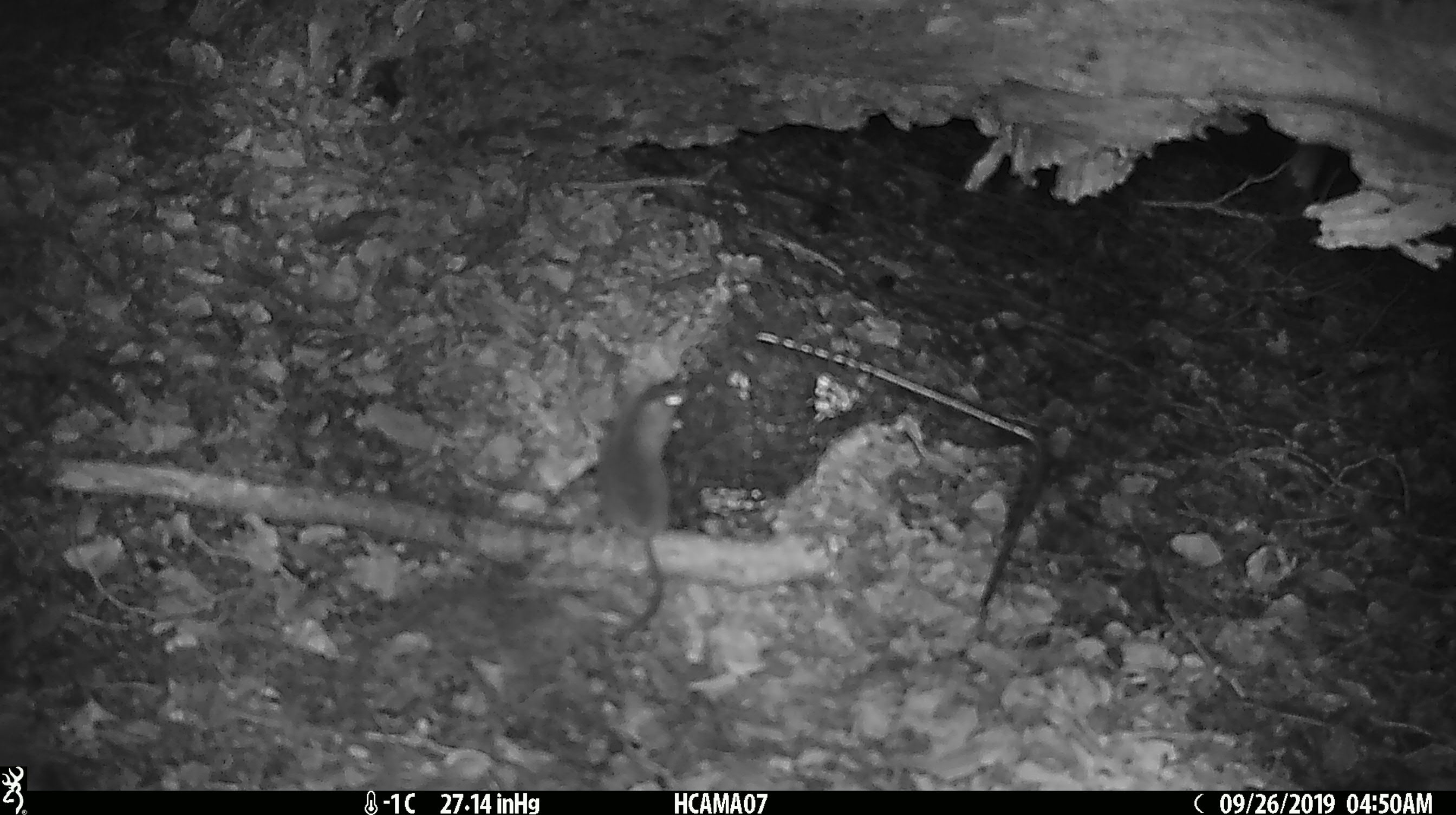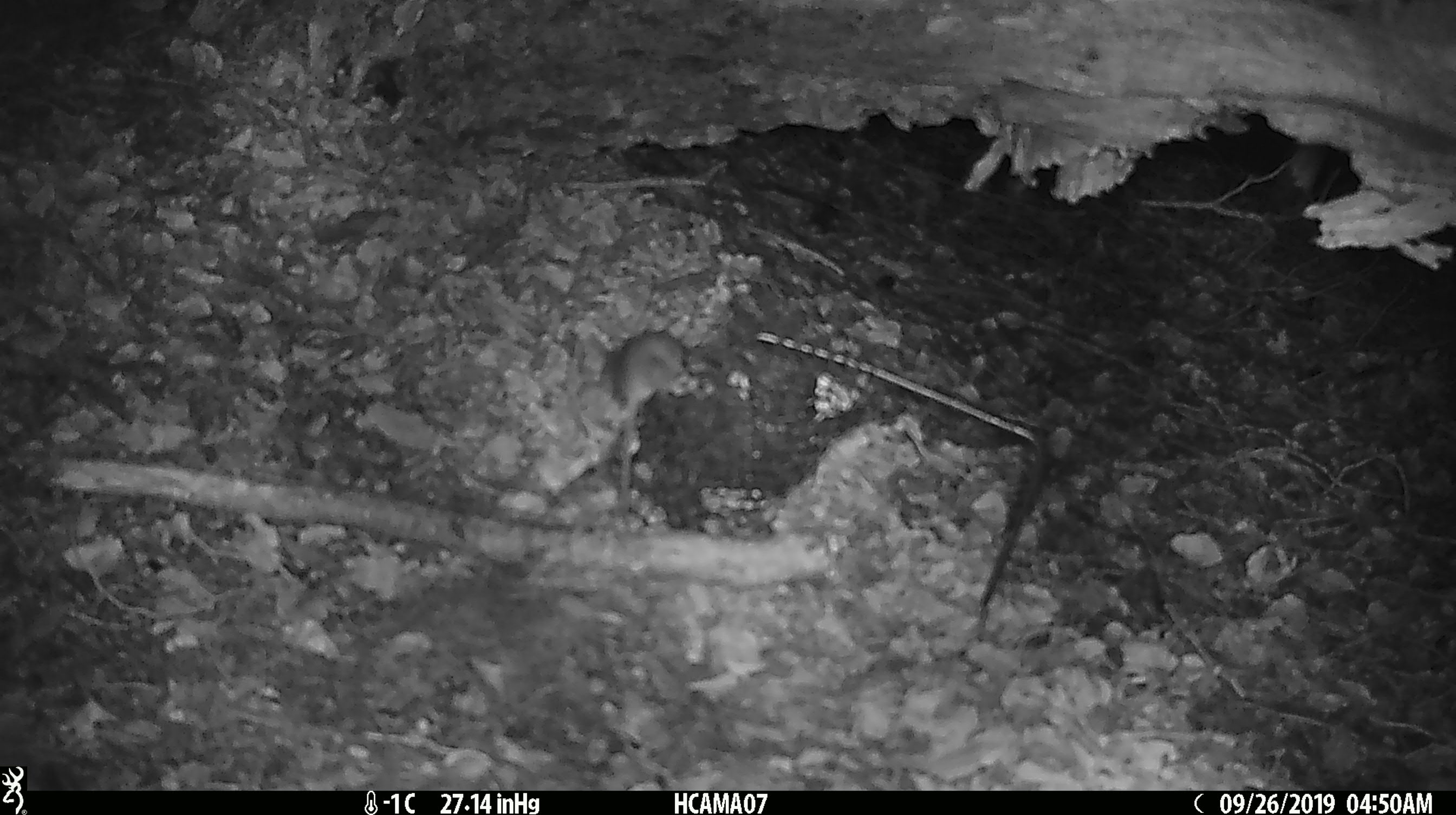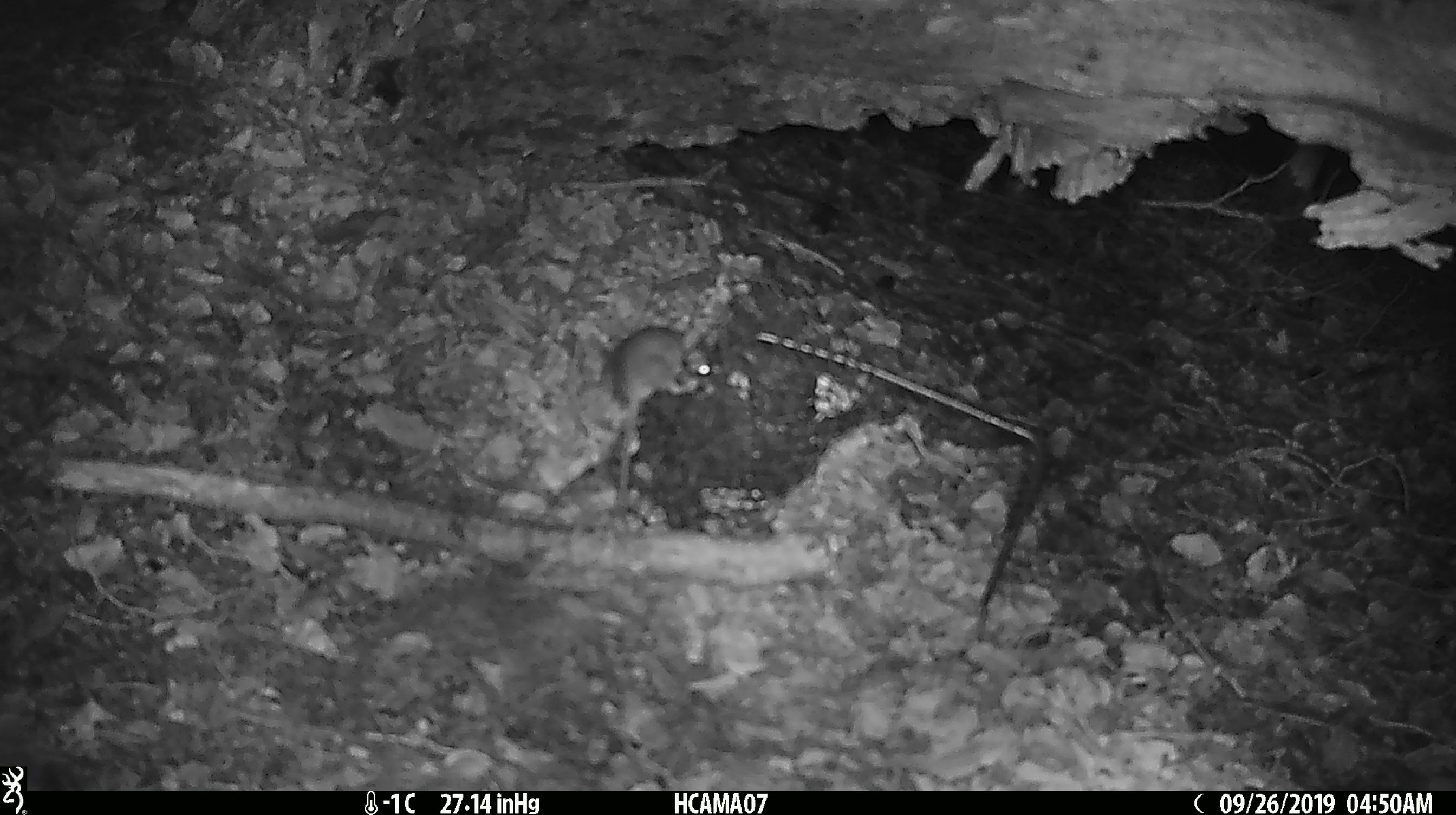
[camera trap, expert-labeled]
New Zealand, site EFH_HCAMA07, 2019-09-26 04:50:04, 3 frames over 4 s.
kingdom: Animalia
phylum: Chordata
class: Mammalia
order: Rodentia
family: Muridae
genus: Mus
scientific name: Mus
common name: mouse